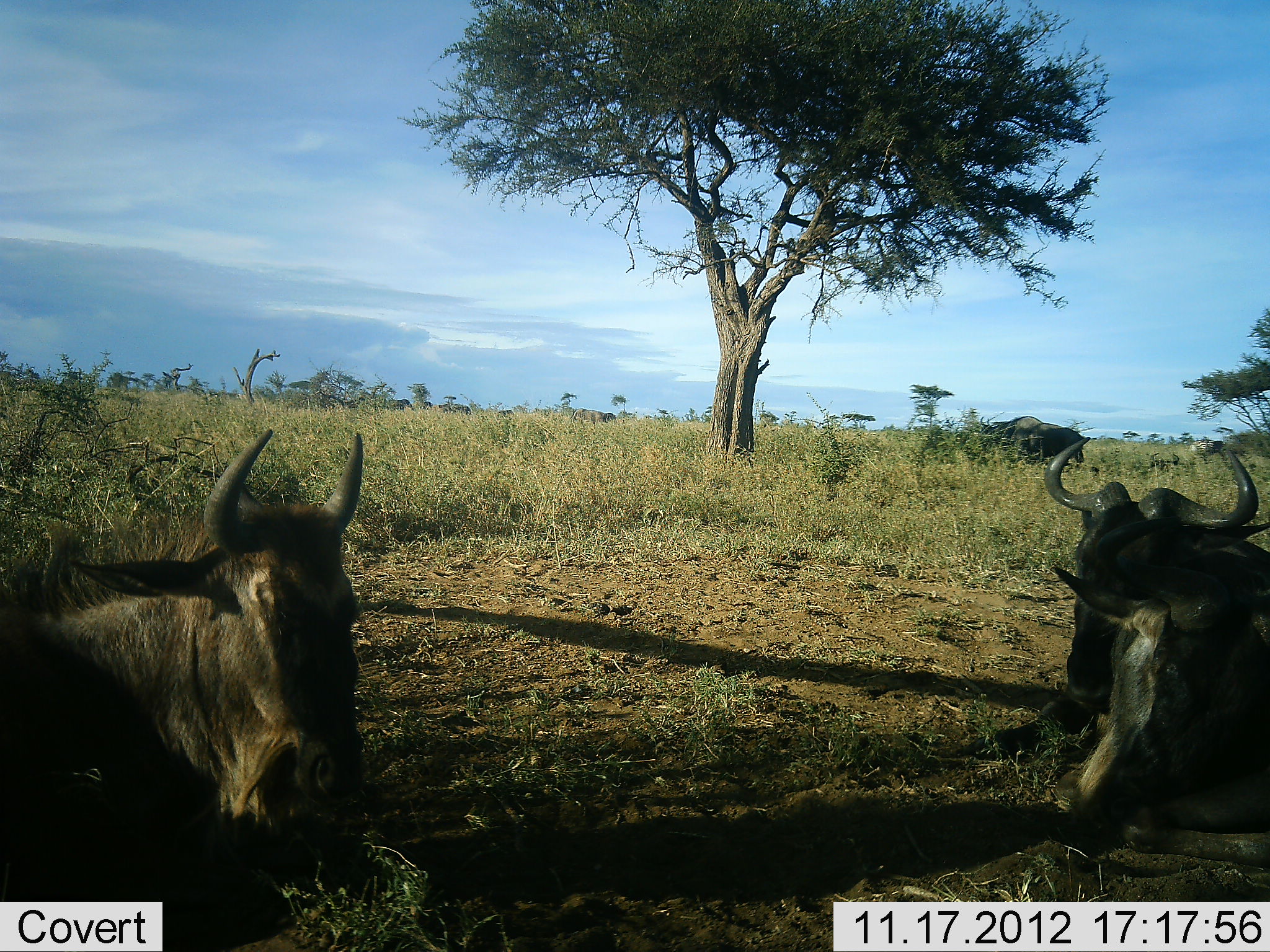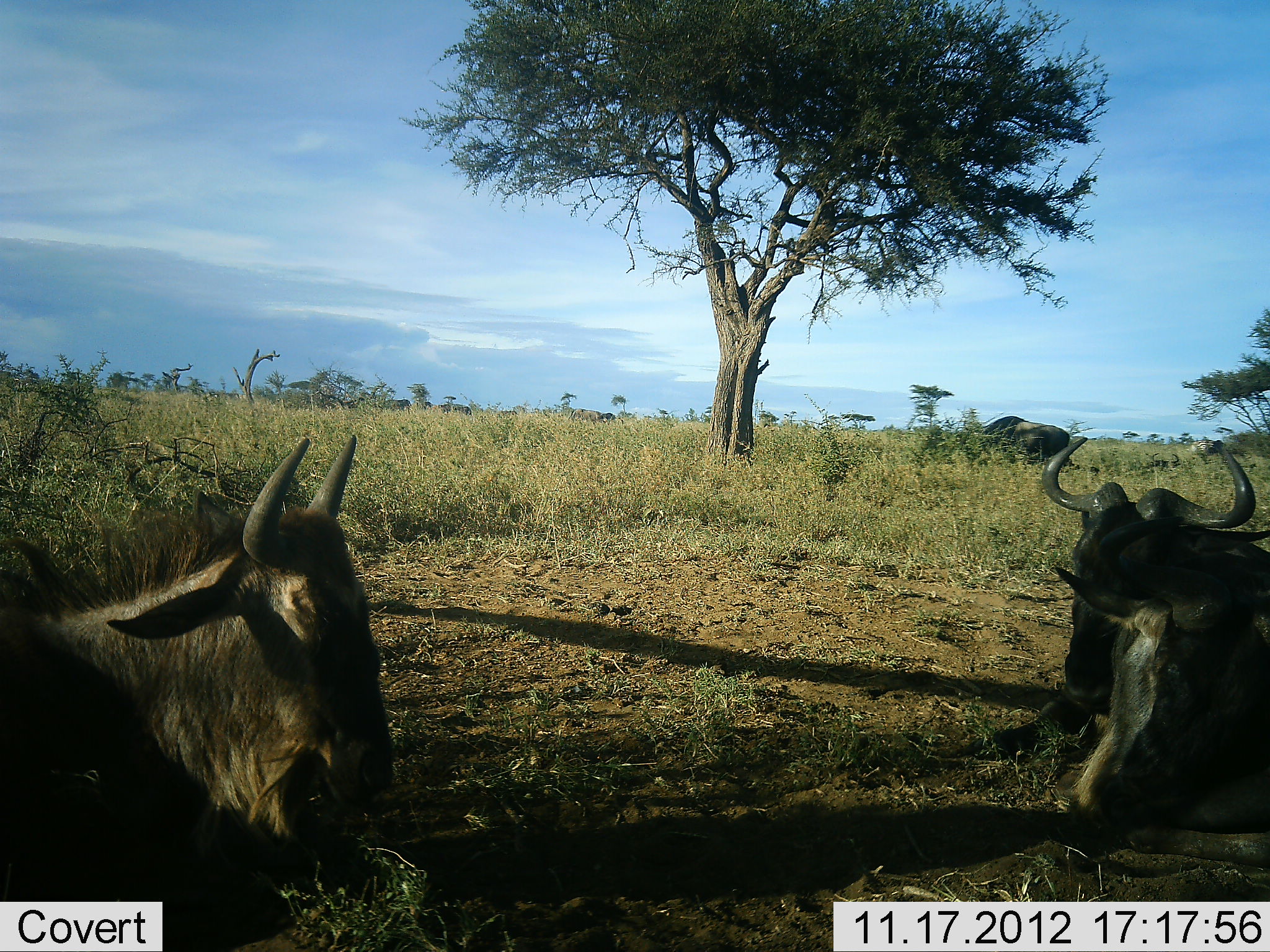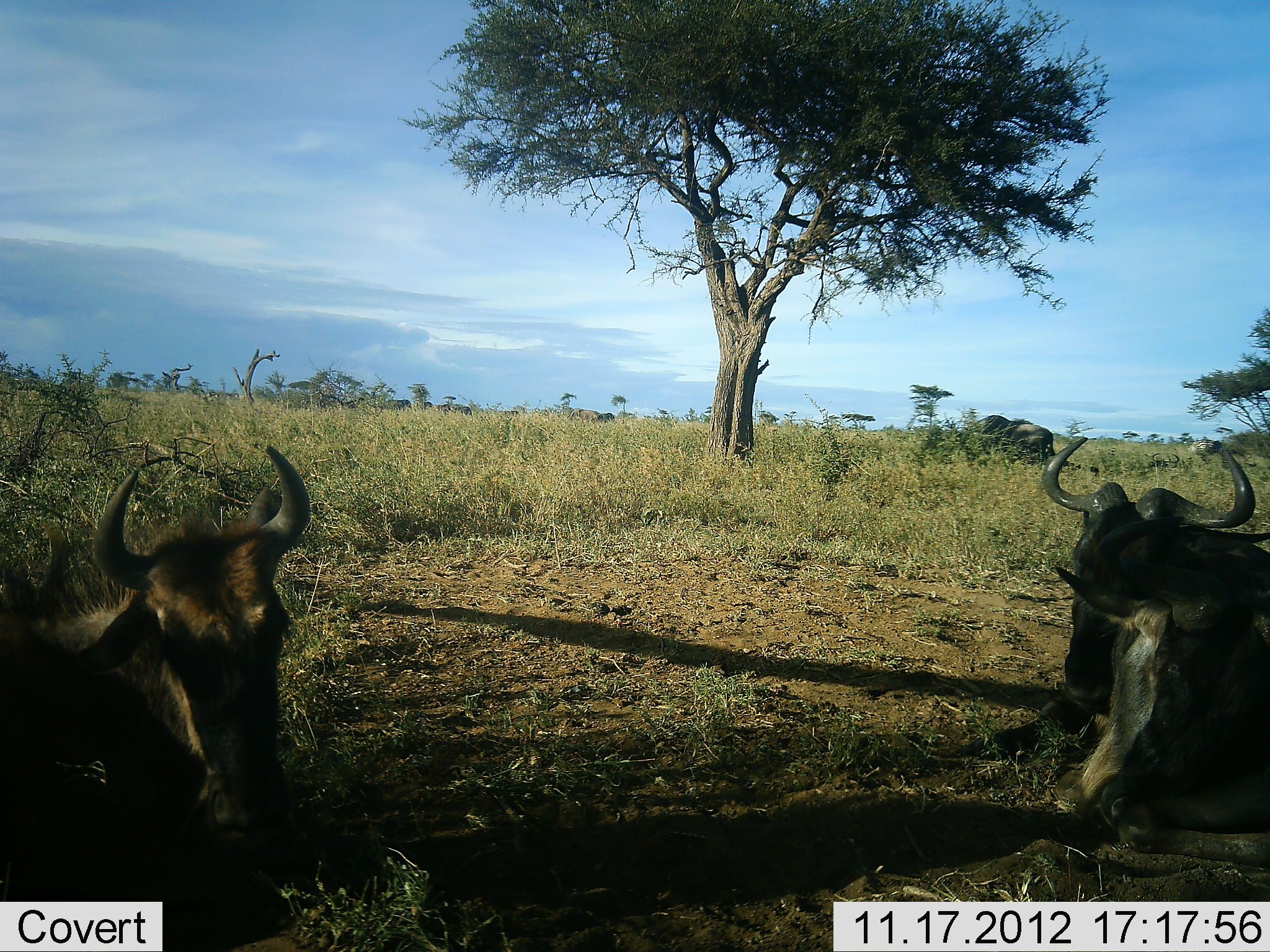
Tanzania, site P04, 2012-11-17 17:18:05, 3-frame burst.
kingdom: Animalia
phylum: Chordata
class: Mammalia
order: Artiodactyla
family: Bovidae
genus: Connochaetes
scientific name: Connochaetes taurinus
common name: blue wildebeest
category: wildebeest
Wildebeest (blue wildebeest) (Connochaetes taurinus), count 3. Behavior (volunteer vote fractions): standing 50%, resting 100%, moving 40%, interacting 0%. Young present (vote fraction): 0%. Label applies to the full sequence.